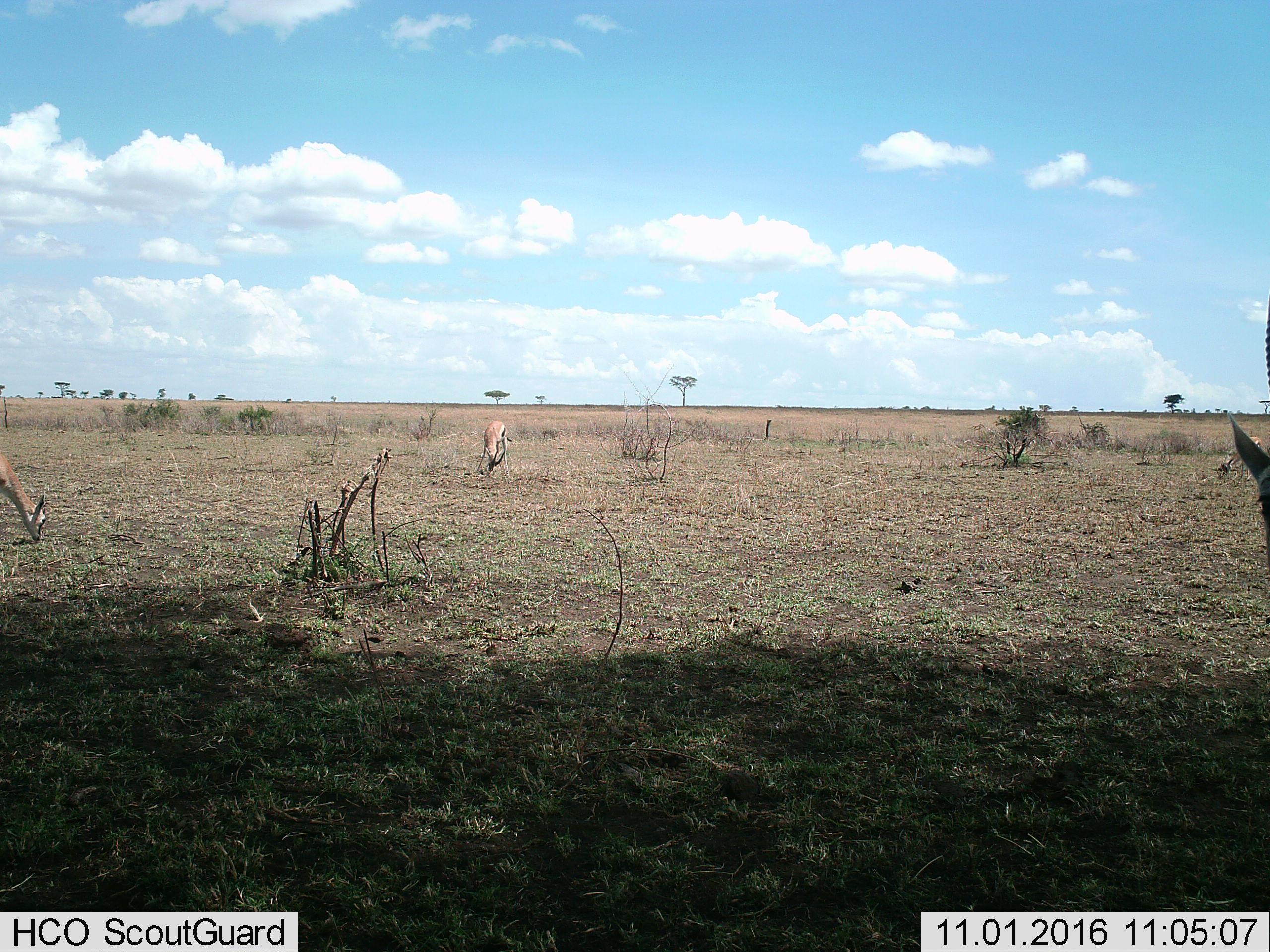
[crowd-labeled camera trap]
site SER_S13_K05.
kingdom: Animalia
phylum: Chordata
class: Mammalia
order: Artiodactyla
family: Bovidae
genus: Eudorcas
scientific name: Eudorcas thomsonii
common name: thomson's gazelle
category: gazellethomsons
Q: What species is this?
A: Gazellethomsons (thomson's gazelle) (Eudorcas thomsonii).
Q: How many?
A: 4.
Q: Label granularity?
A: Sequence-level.